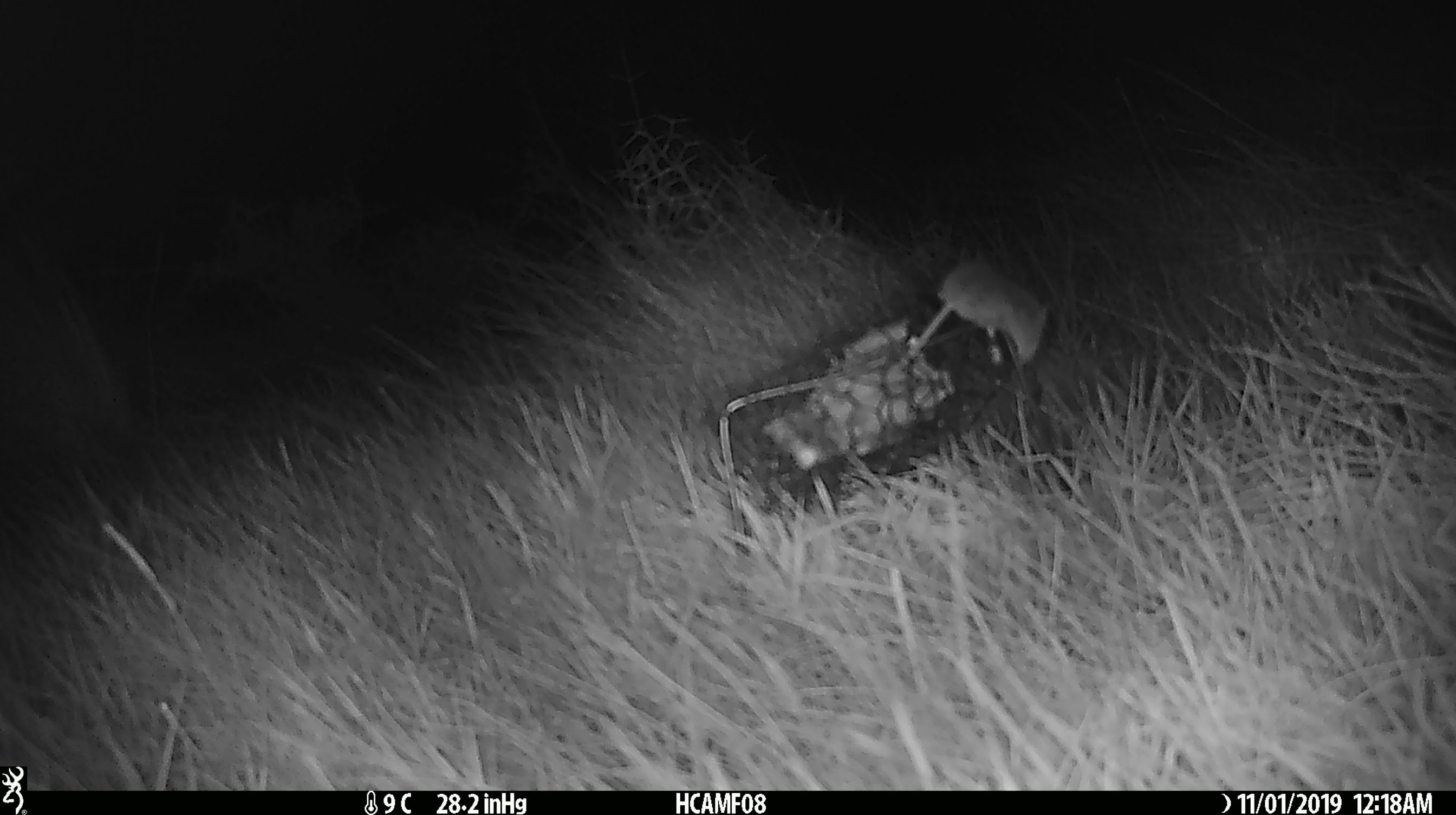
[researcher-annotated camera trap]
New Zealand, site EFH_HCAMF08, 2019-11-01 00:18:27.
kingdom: Animalia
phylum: Chordata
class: Mammalia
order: Rodentia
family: Muridae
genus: Mus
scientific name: Mus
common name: mouse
Mouse (Mus).